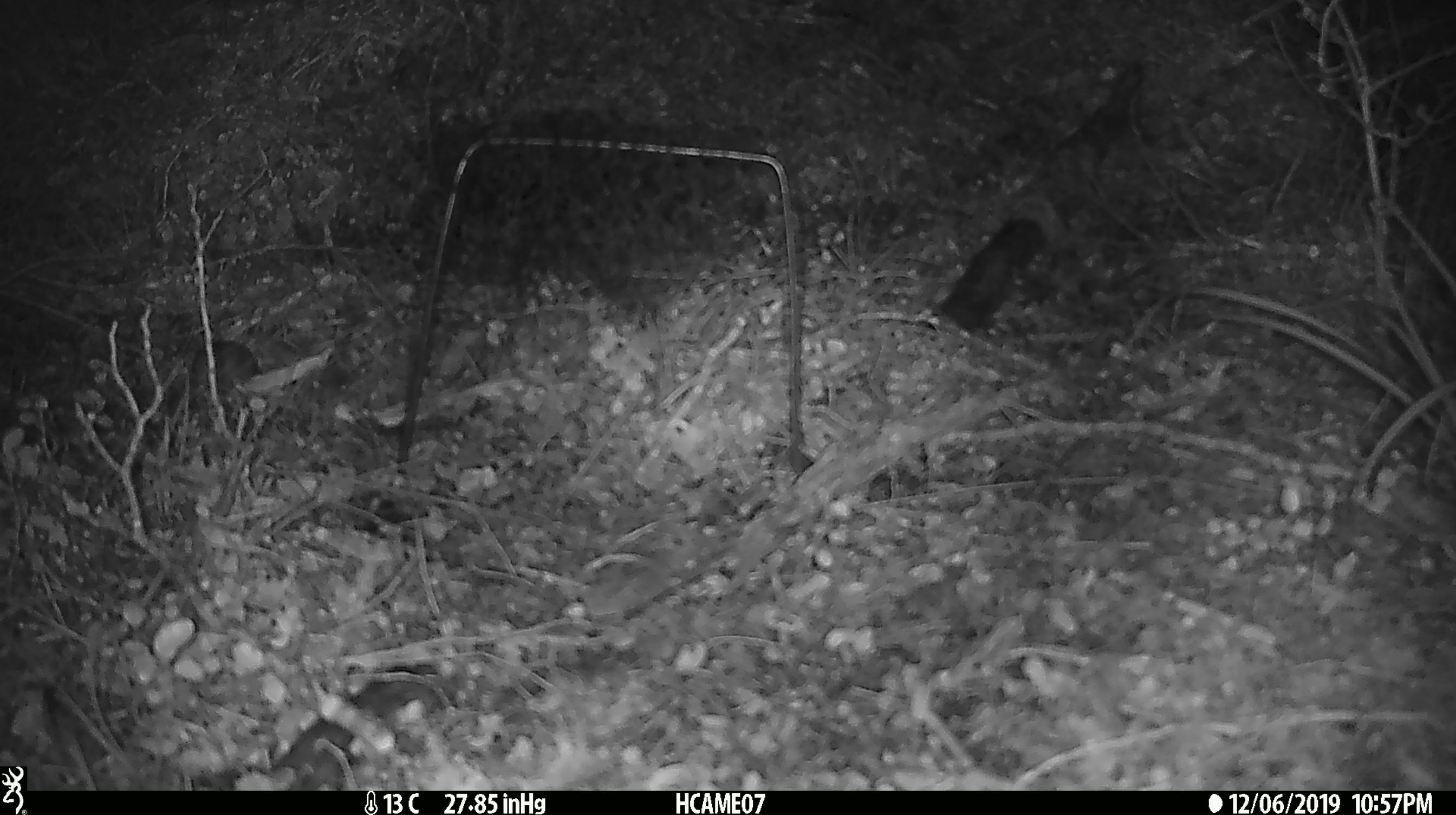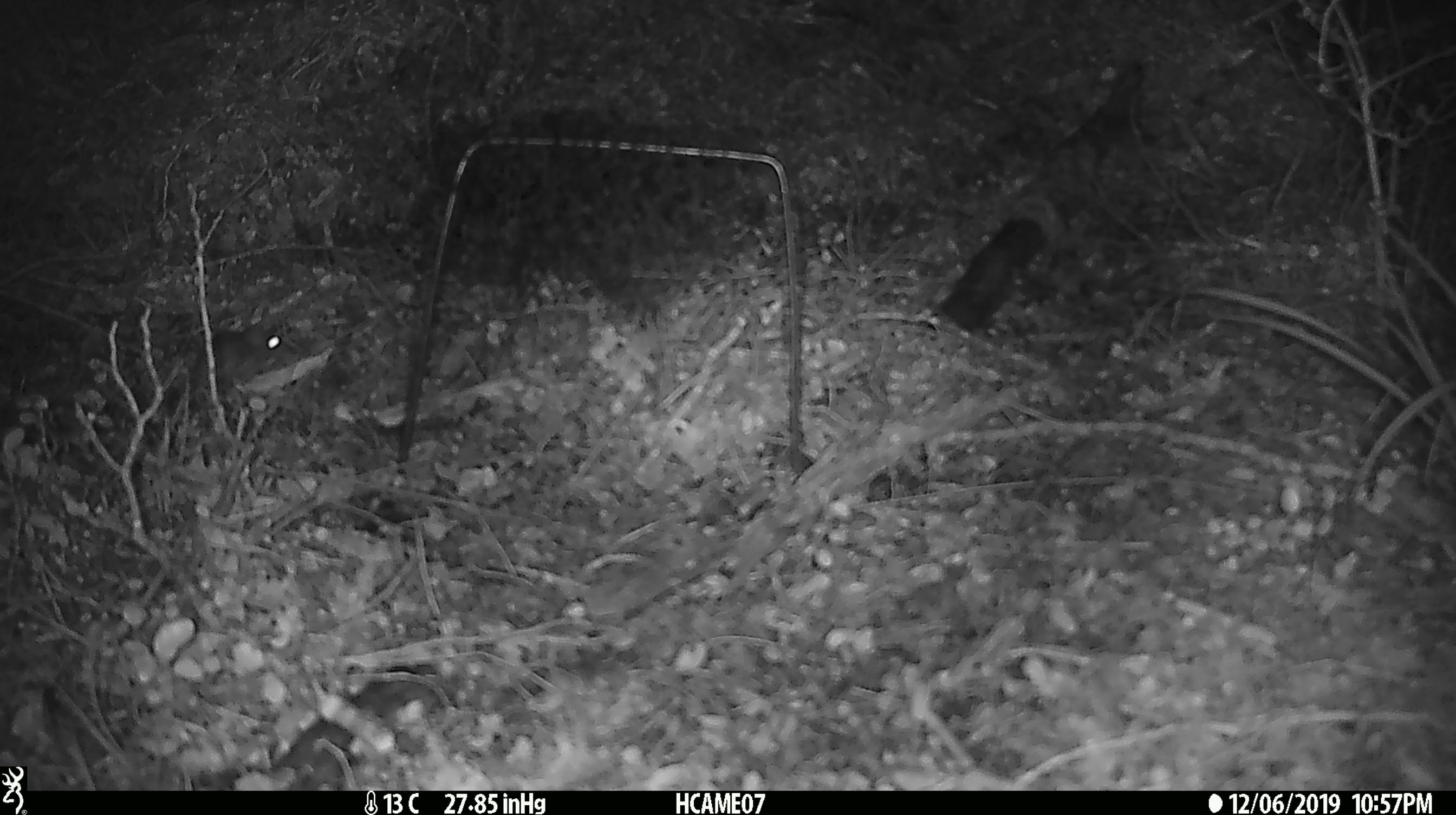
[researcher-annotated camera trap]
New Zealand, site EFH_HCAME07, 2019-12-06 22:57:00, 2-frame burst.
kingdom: Animalia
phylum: Chordata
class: Mammalia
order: Rodentia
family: Muridae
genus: Mus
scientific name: Mus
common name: mouse